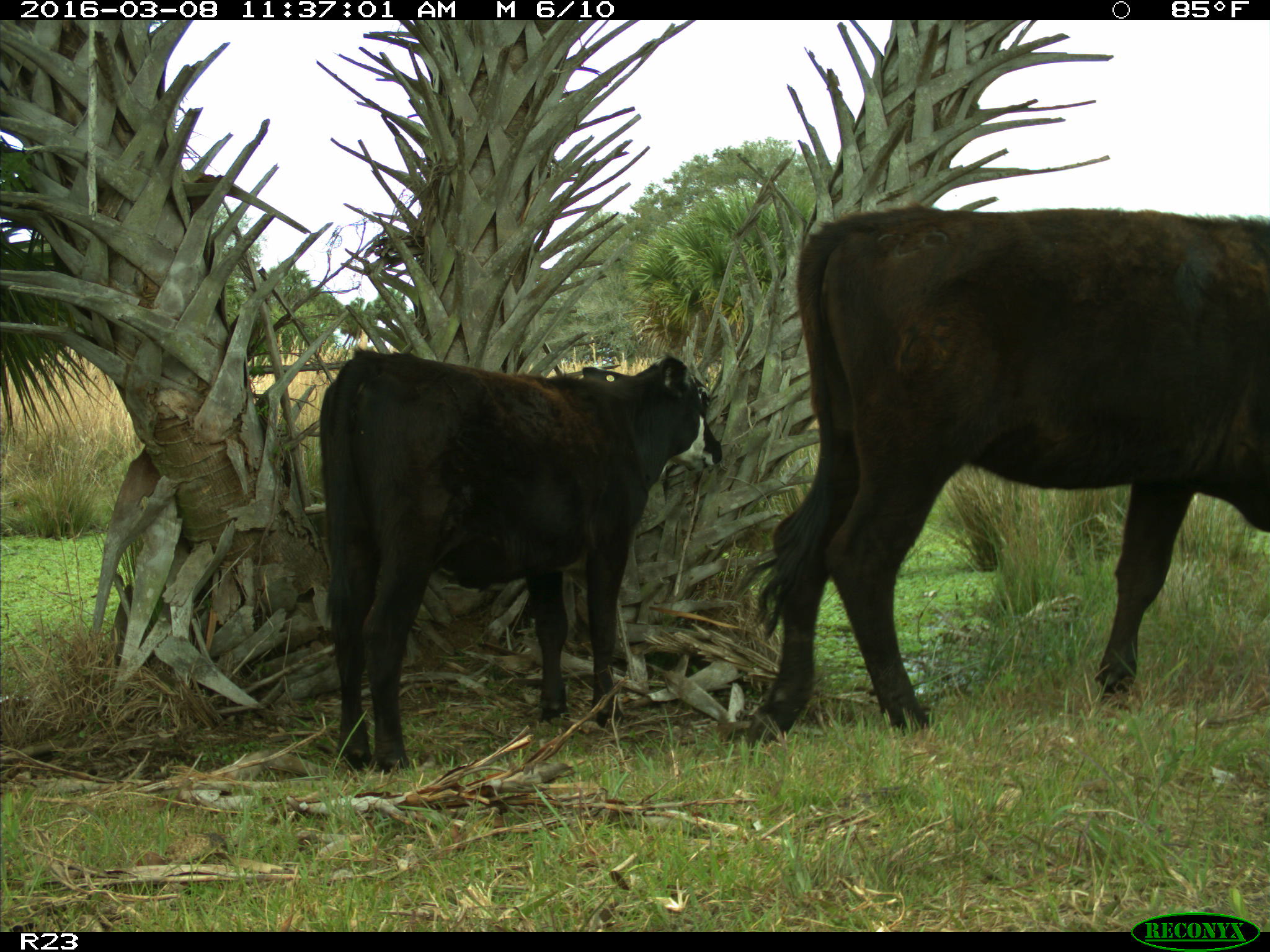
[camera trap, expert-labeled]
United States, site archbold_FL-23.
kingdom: Animalia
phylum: Chordata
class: Mammalia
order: Artiodactyla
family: Bovidae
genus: Bos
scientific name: Bos taurus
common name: domestic cow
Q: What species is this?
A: Bos taurus (domestic cow).